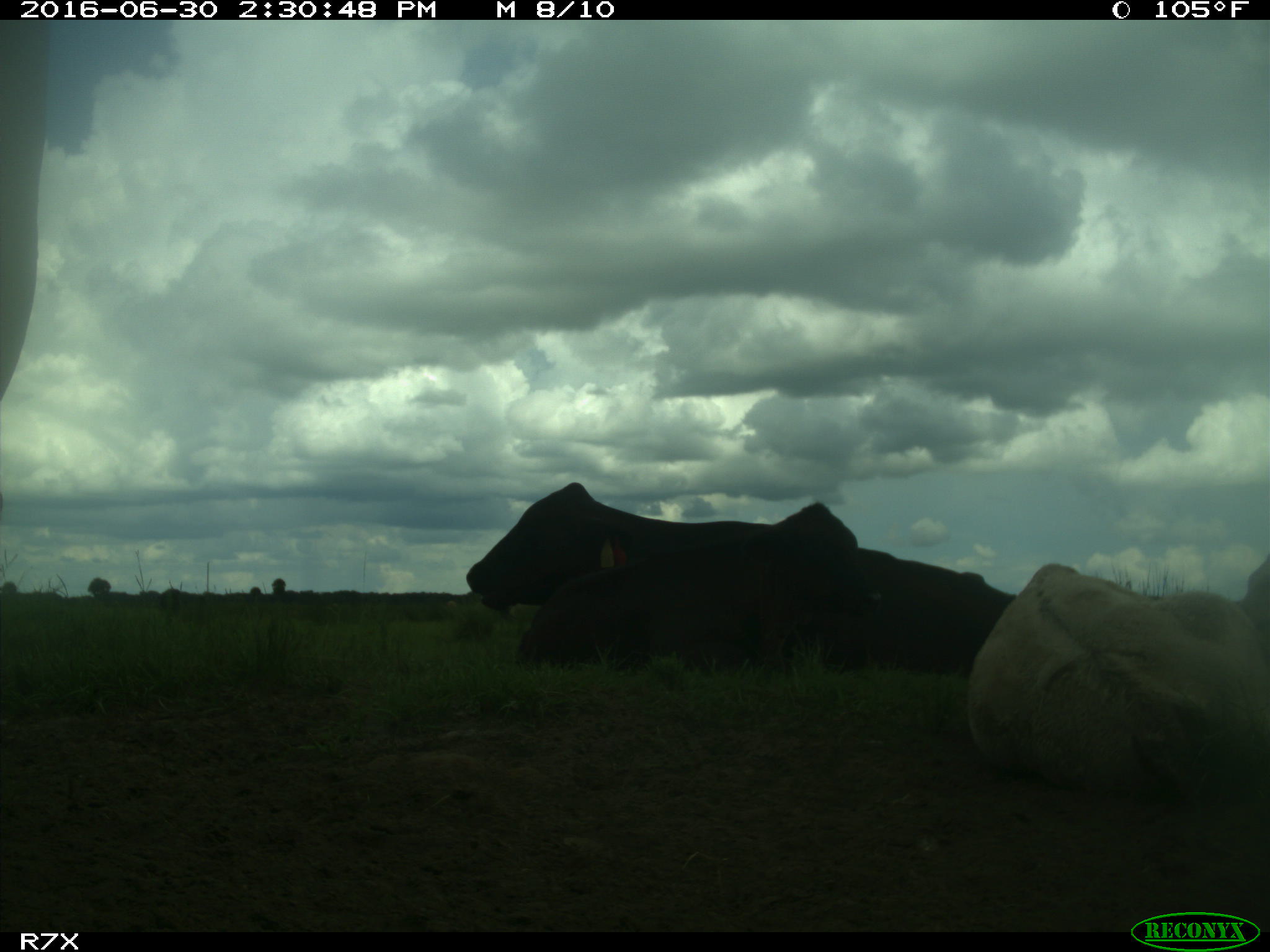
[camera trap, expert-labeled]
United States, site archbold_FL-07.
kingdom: Animalia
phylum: Chordata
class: Mammalia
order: Artiodactyla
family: Bovidae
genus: Bos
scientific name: Bos taurus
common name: domestic cow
Bos taurus (domestic cow).